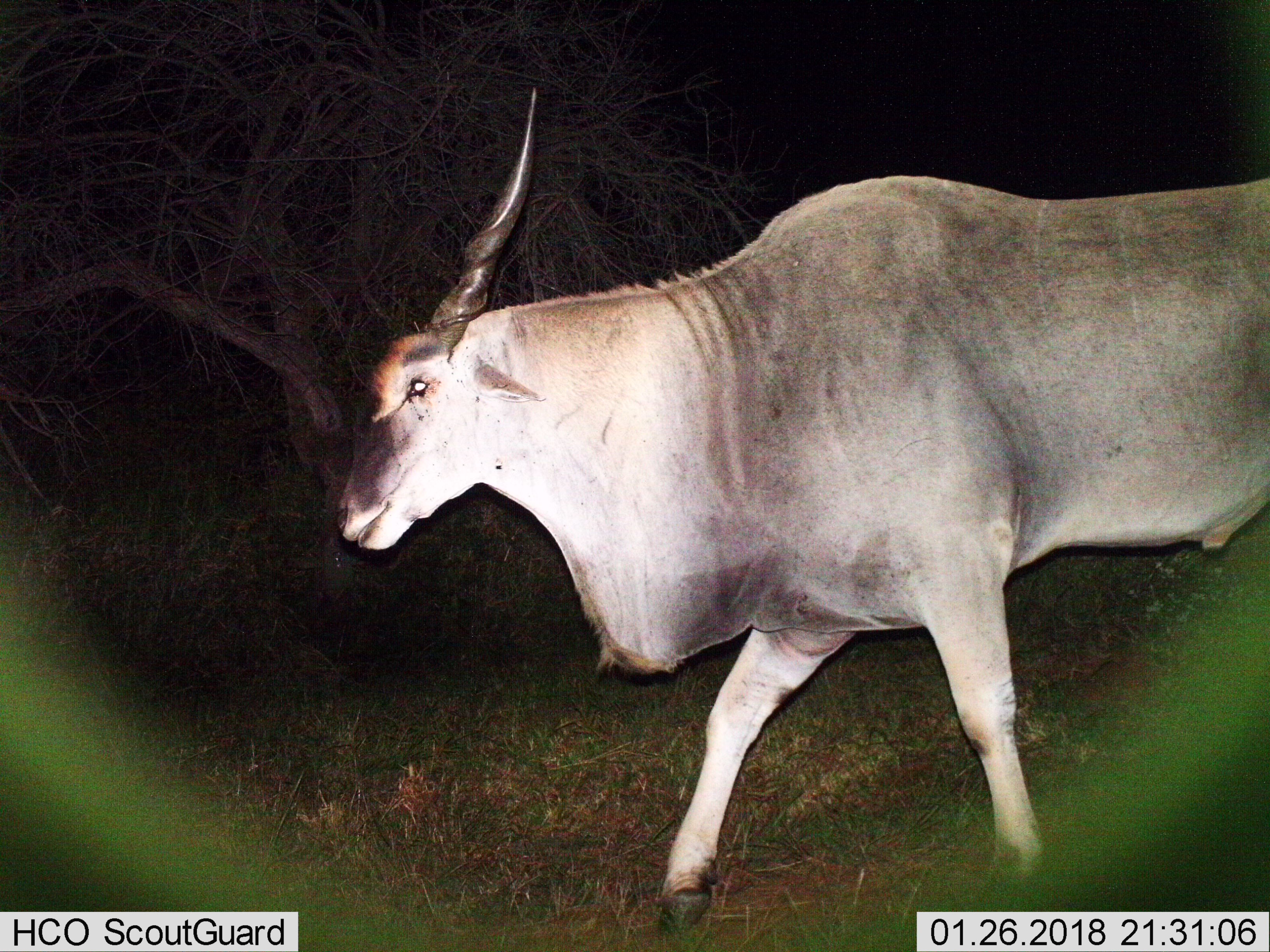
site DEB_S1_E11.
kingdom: Animalia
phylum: Chordata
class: Mammalia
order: Artiodactyla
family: Bovidae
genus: Tragelaphus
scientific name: Tragelaphus oryx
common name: eland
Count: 1.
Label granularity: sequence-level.